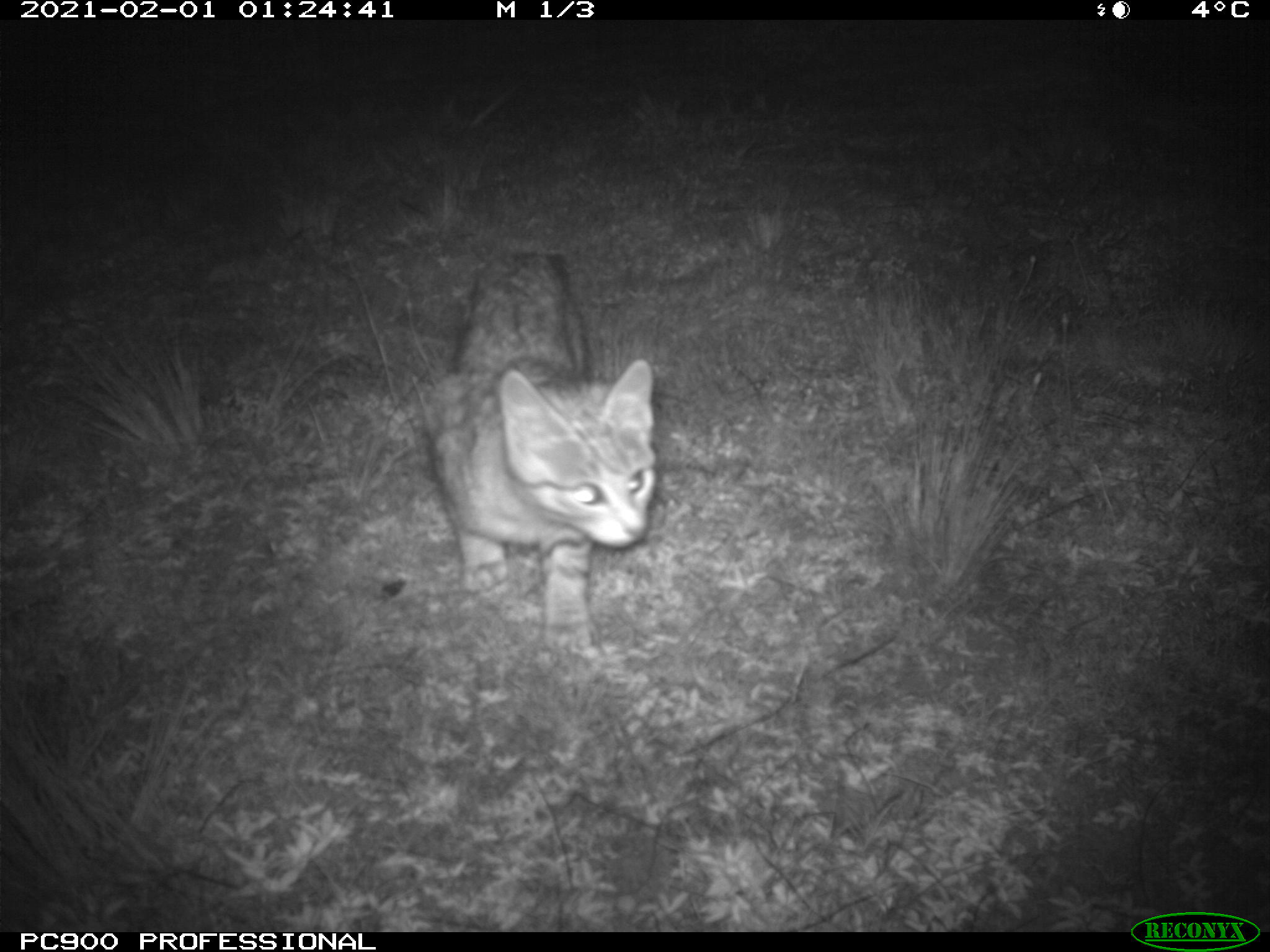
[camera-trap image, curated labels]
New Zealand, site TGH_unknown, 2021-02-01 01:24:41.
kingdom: Animalia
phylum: Chordata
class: Mammalia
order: Carnivora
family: Felidae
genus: Felis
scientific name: Felis catus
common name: domestic cat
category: cat